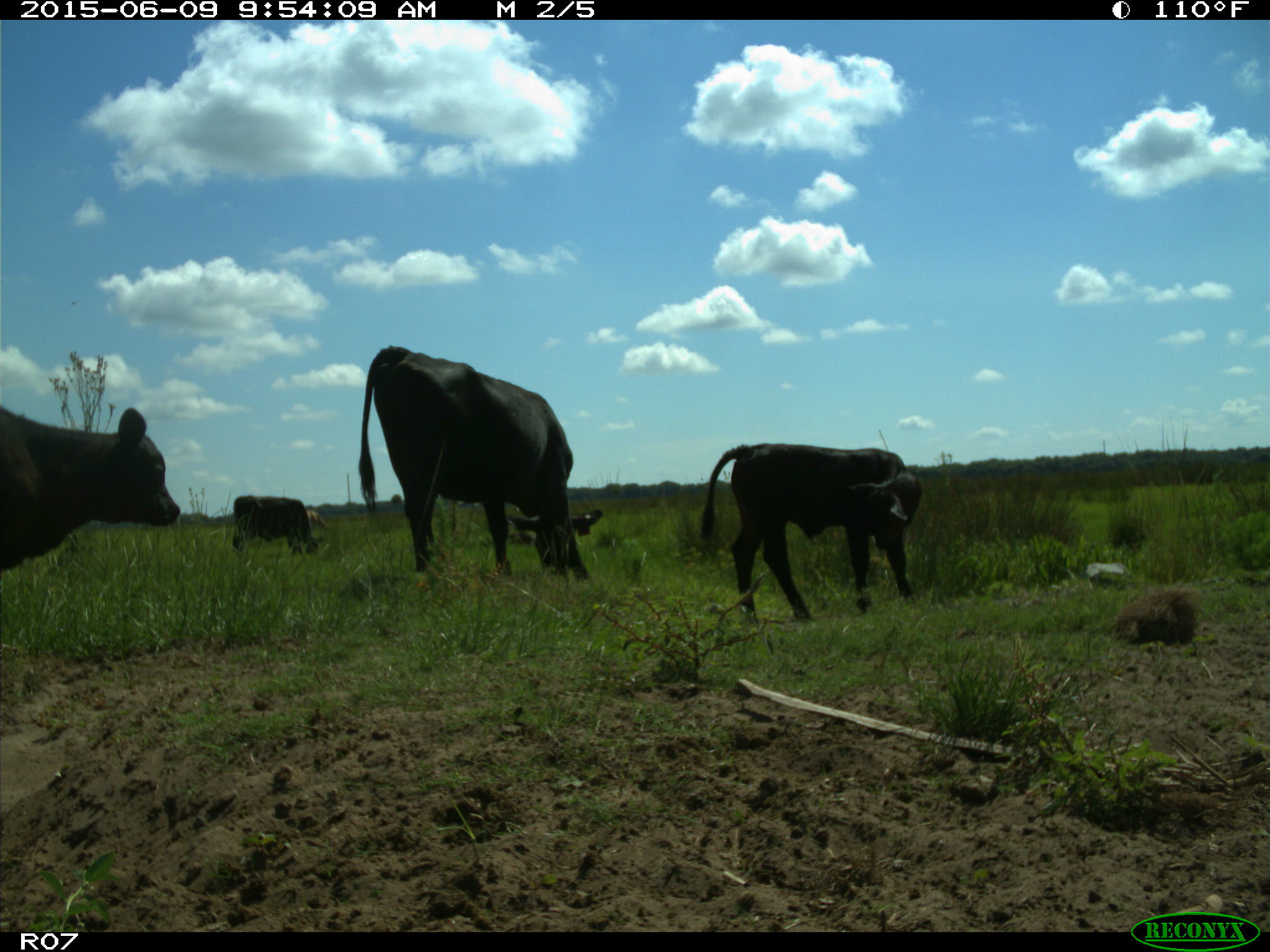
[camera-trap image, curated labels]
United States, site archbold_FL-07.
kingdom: Animalia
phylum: Chordata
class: Mammalia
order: Artiodactyla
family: Bovidae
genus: Bos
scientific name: Bos taurus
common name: domestic cow